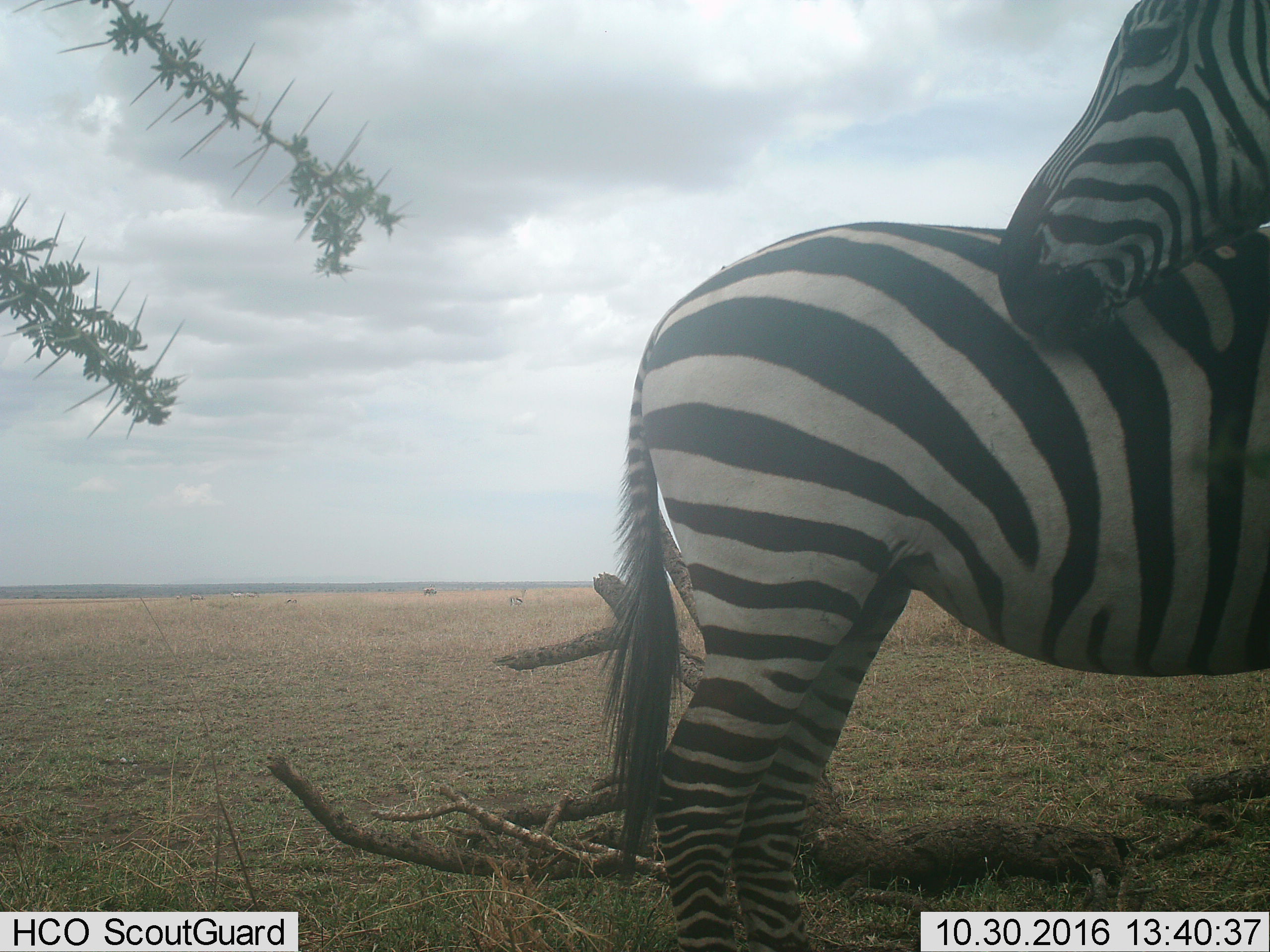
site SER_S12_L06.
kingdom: Animalia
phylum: Chordata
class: Mammalia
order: Perissodactyla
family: Equidae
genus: Equus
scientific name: Equus quagga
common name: plains zebra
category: zebraplains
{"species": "zebraplains (plains zebra) (Equus quagga)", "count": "2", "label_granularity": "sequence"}